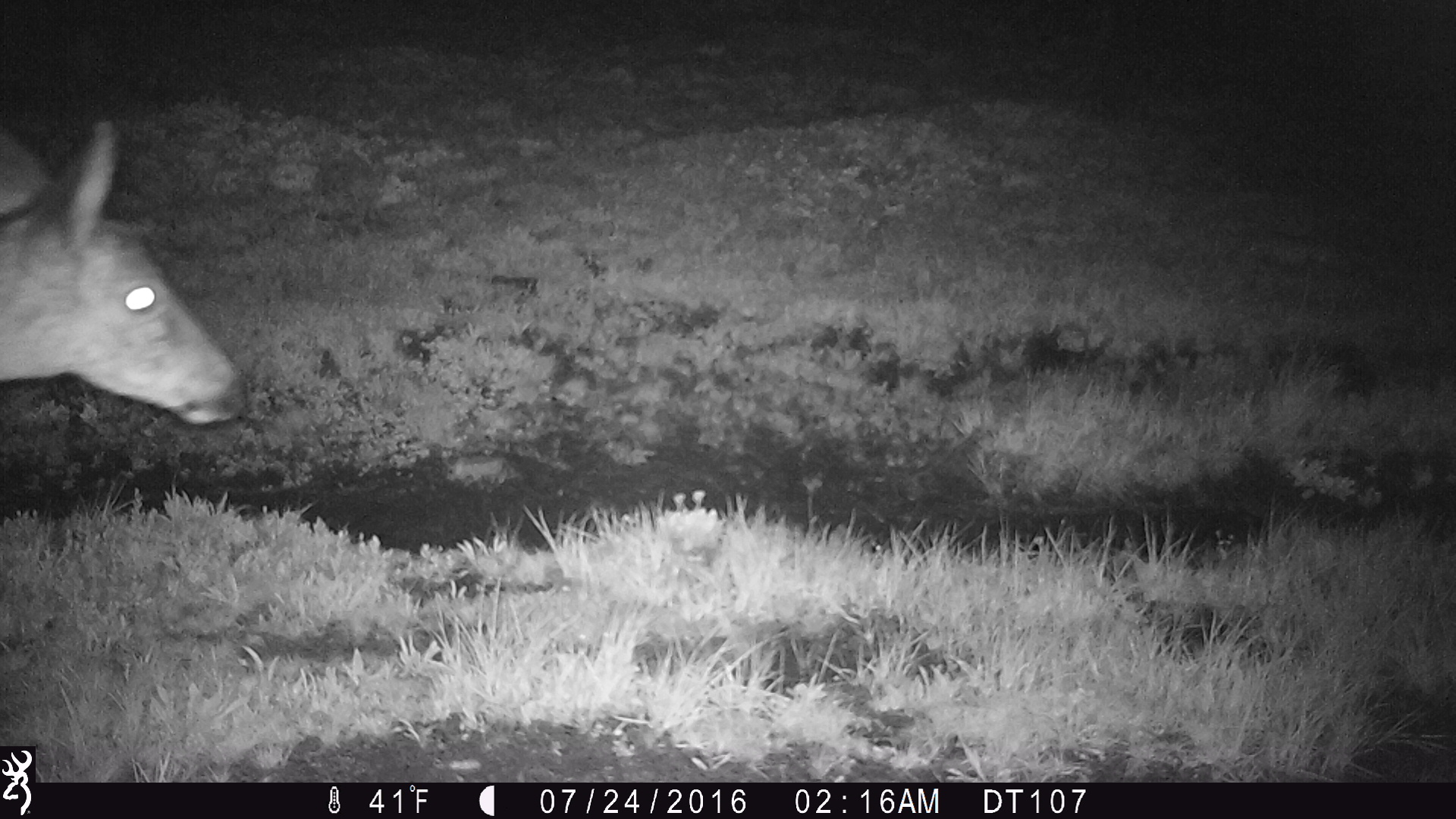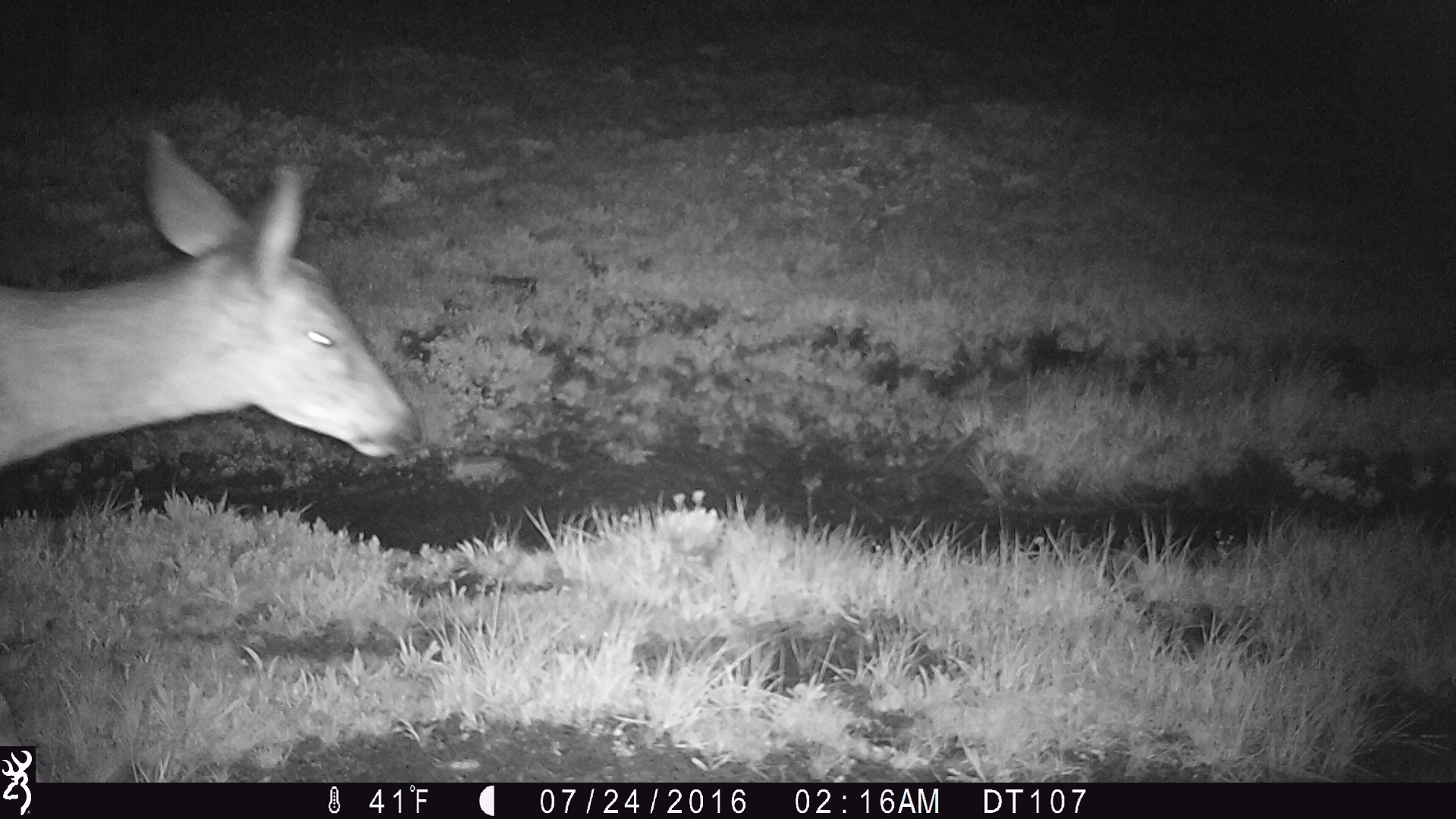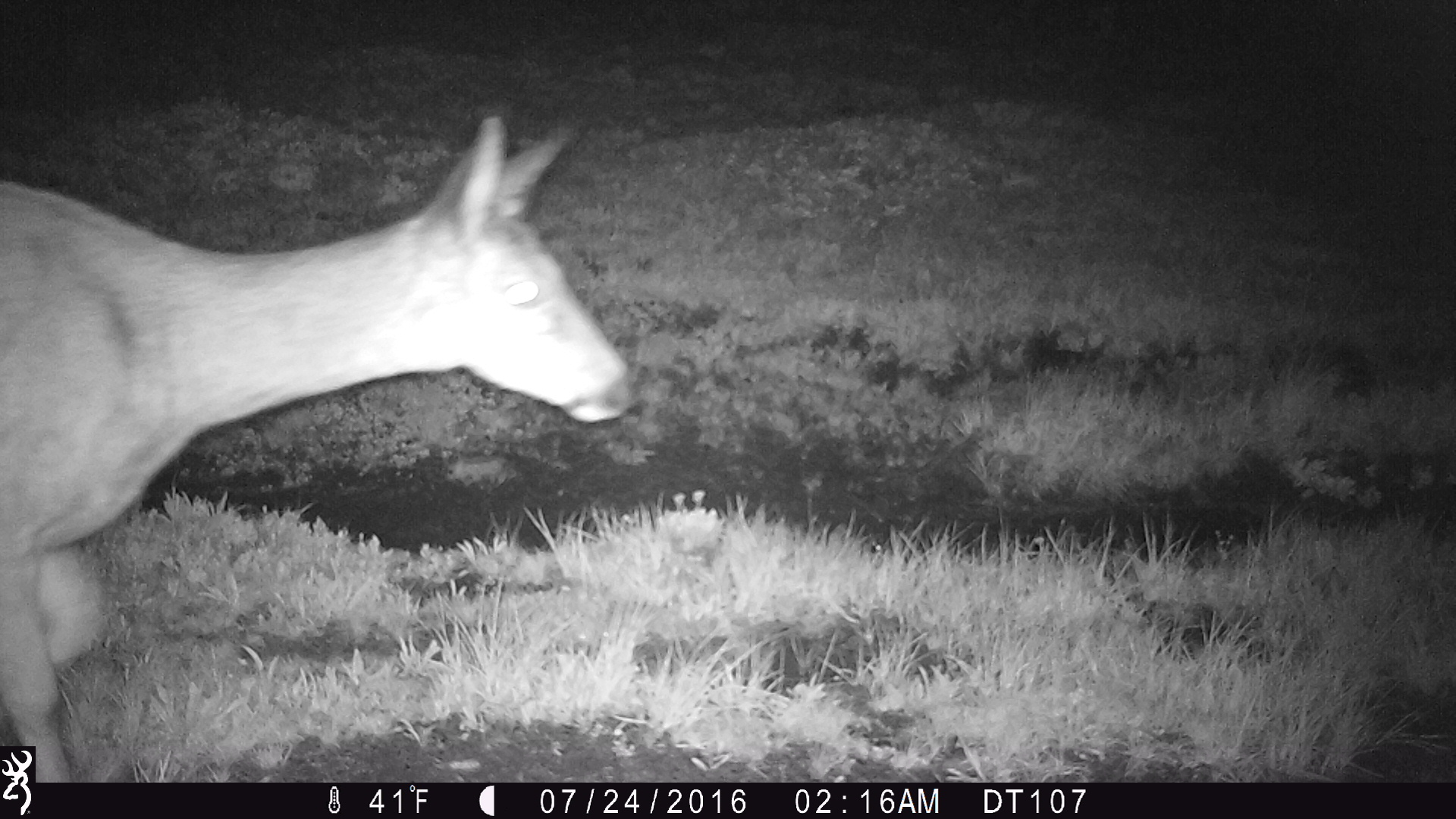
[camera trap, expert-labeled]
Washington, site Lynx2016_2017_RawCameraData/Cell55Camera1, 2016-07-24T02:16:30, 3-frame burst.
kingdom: Animalia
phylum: Chordata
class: Mammalia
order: Artiodactyla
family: Cervidae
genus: Odocoileus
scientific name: Odocoileus hemionus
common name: mule deer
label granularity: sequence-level